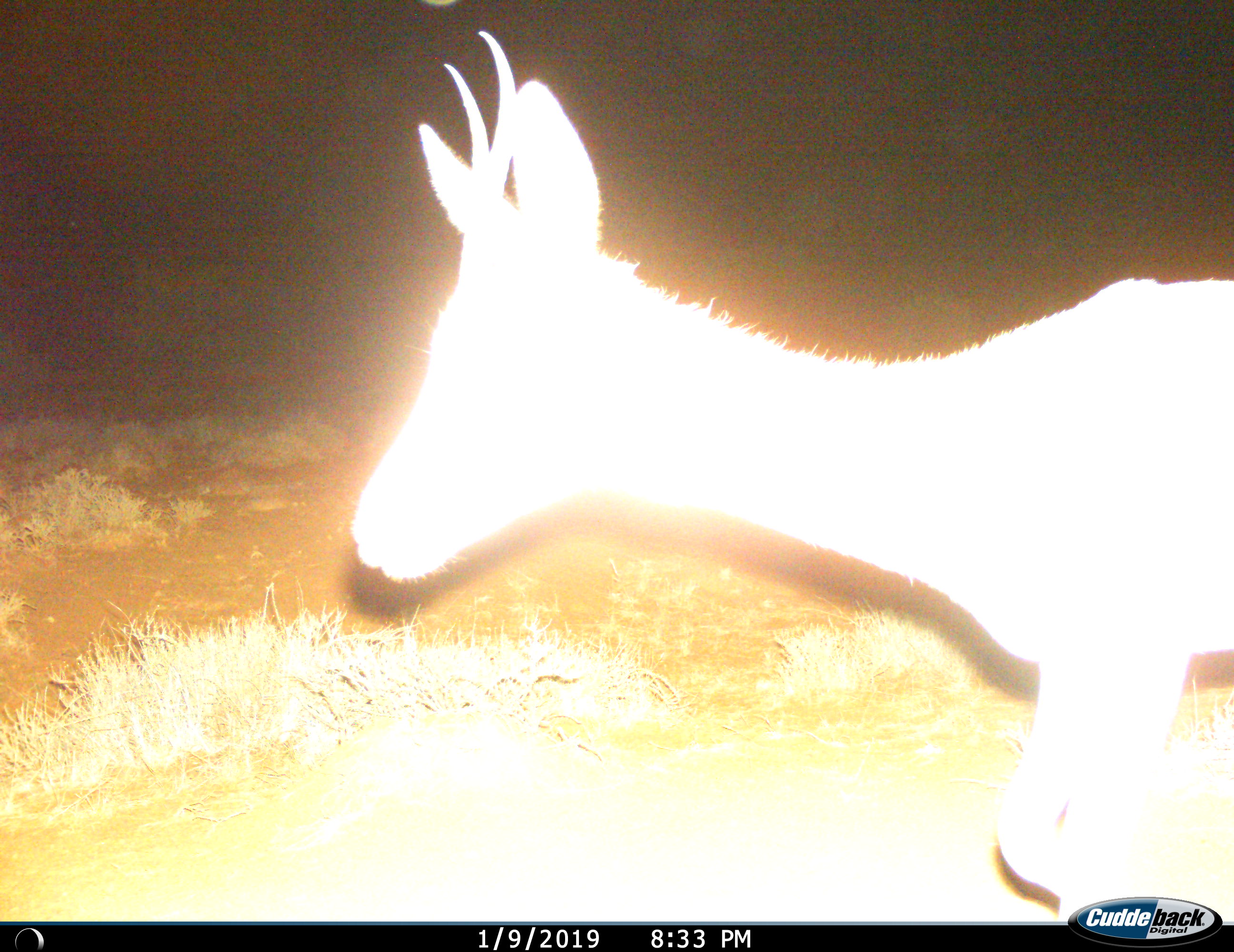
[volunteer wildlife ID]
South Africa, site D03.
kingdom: Animalia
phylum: Chordata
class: Mammalia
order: Artiodactyla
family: Bovidae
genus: Antidorcas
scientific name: Antidorcas marsupialis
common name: springbok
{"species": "springbok (Antidorcas marsupialis)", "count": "1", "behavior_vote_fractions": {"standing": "0%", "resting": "0%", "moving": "100%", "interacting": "0%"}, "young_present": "20%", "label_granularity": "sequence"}